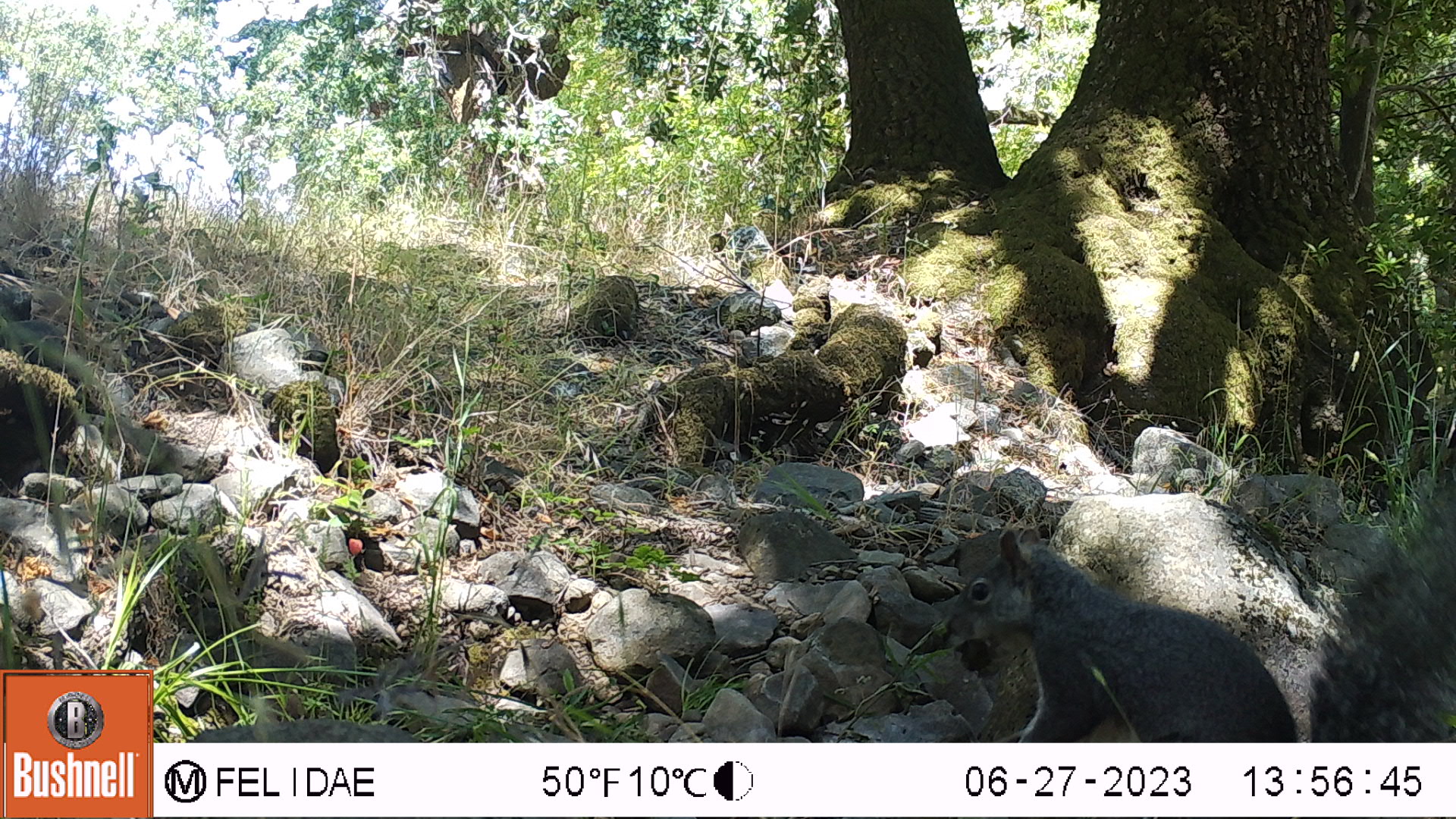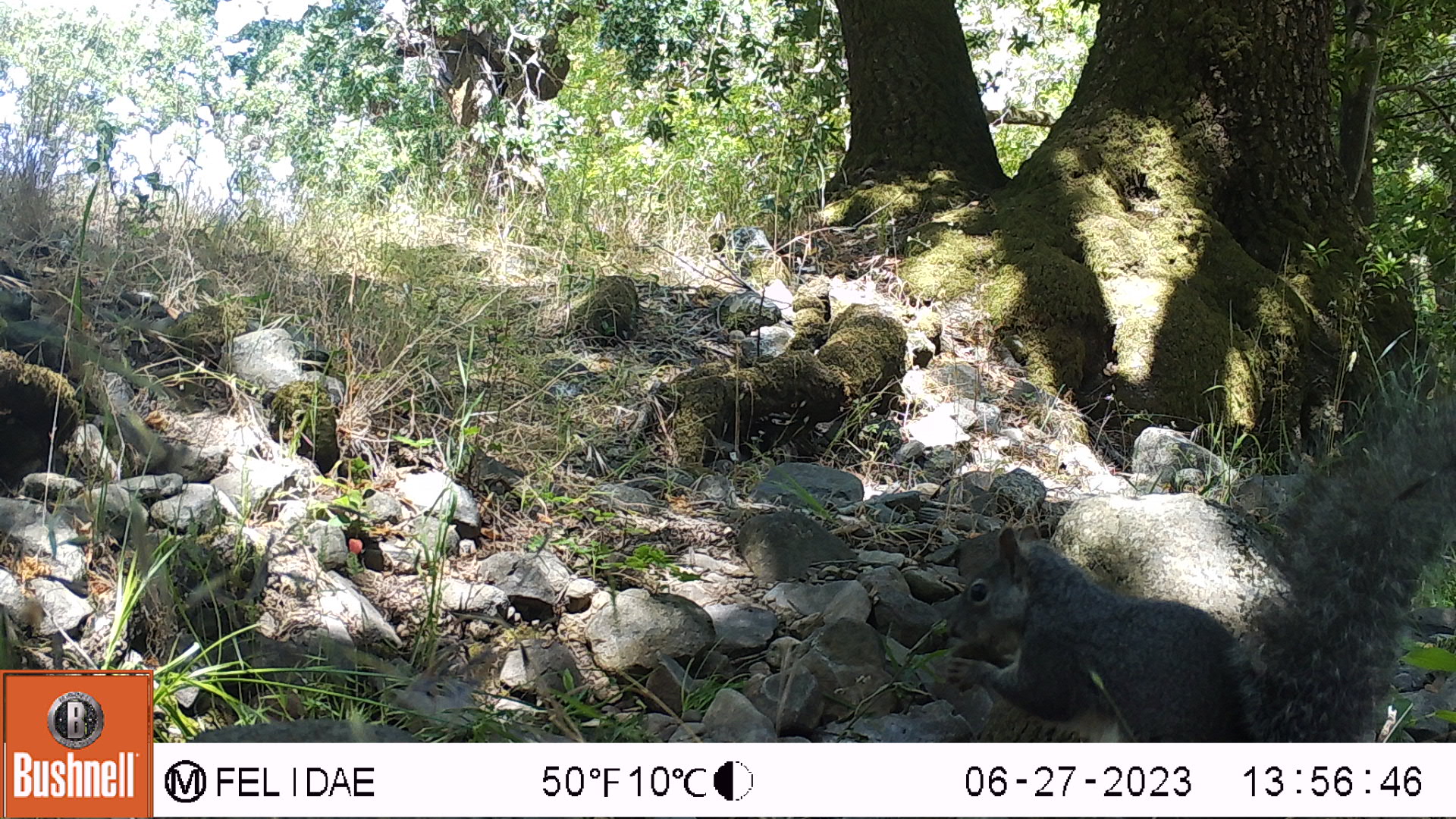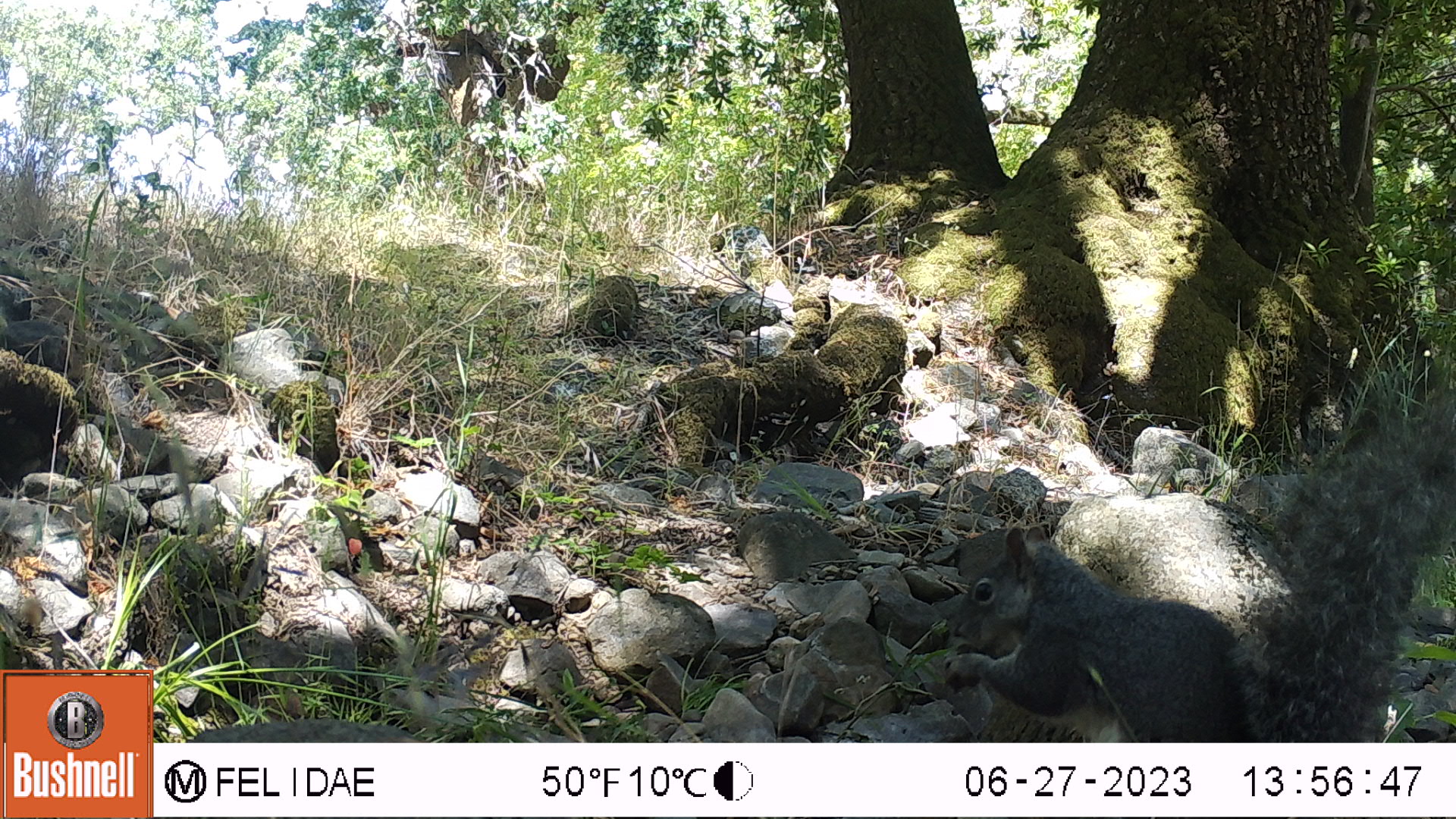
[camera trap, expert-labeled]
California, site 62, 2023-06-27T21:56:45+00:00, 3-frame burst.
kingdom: Animalia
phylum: Chordata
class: Mammalia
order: Rodentia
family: Sciuridae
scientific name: Sciuridae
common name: squirrel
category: unknown squirrel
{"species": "unknown squirrel (squirrel) (Sciuridae)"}